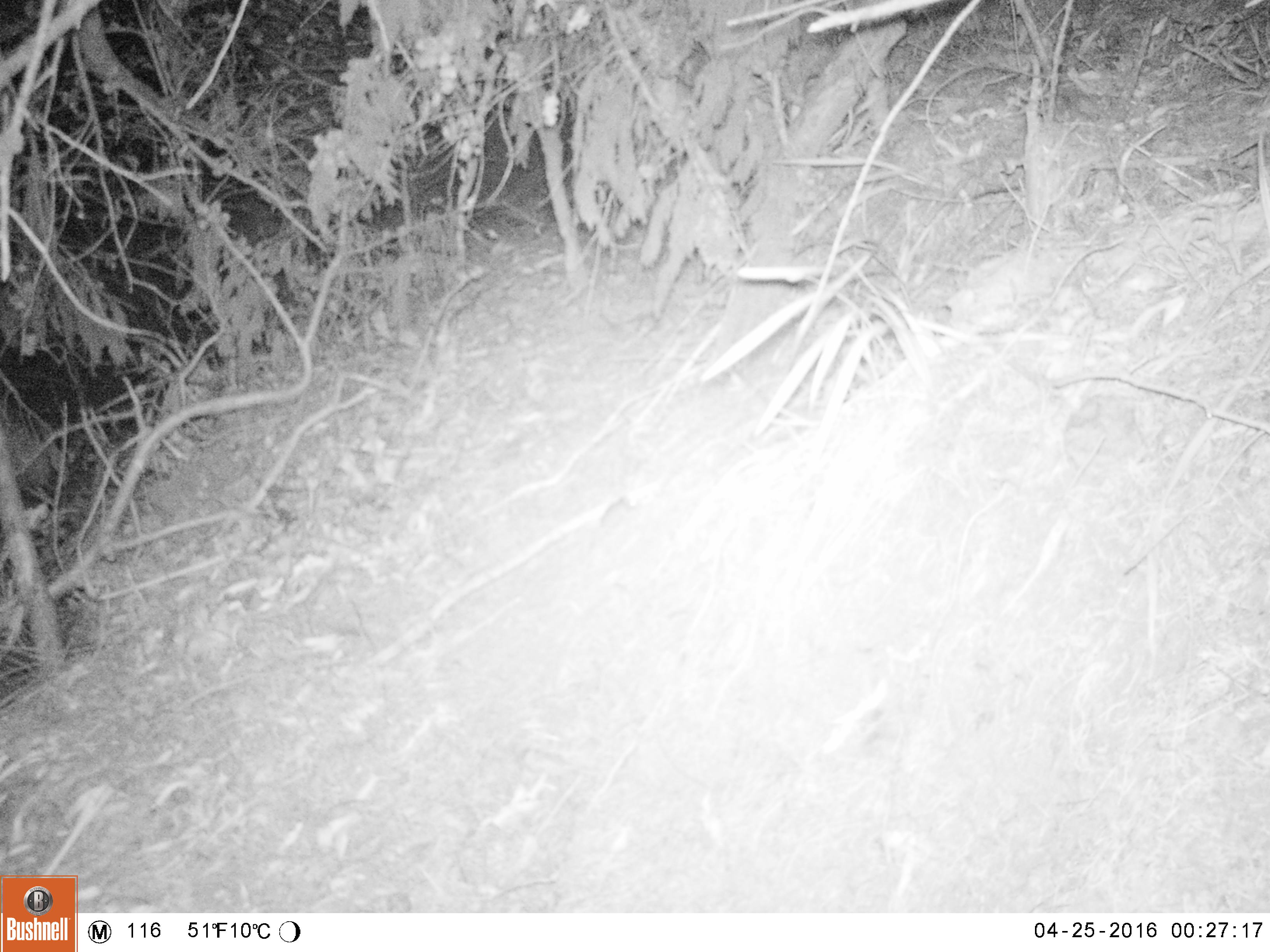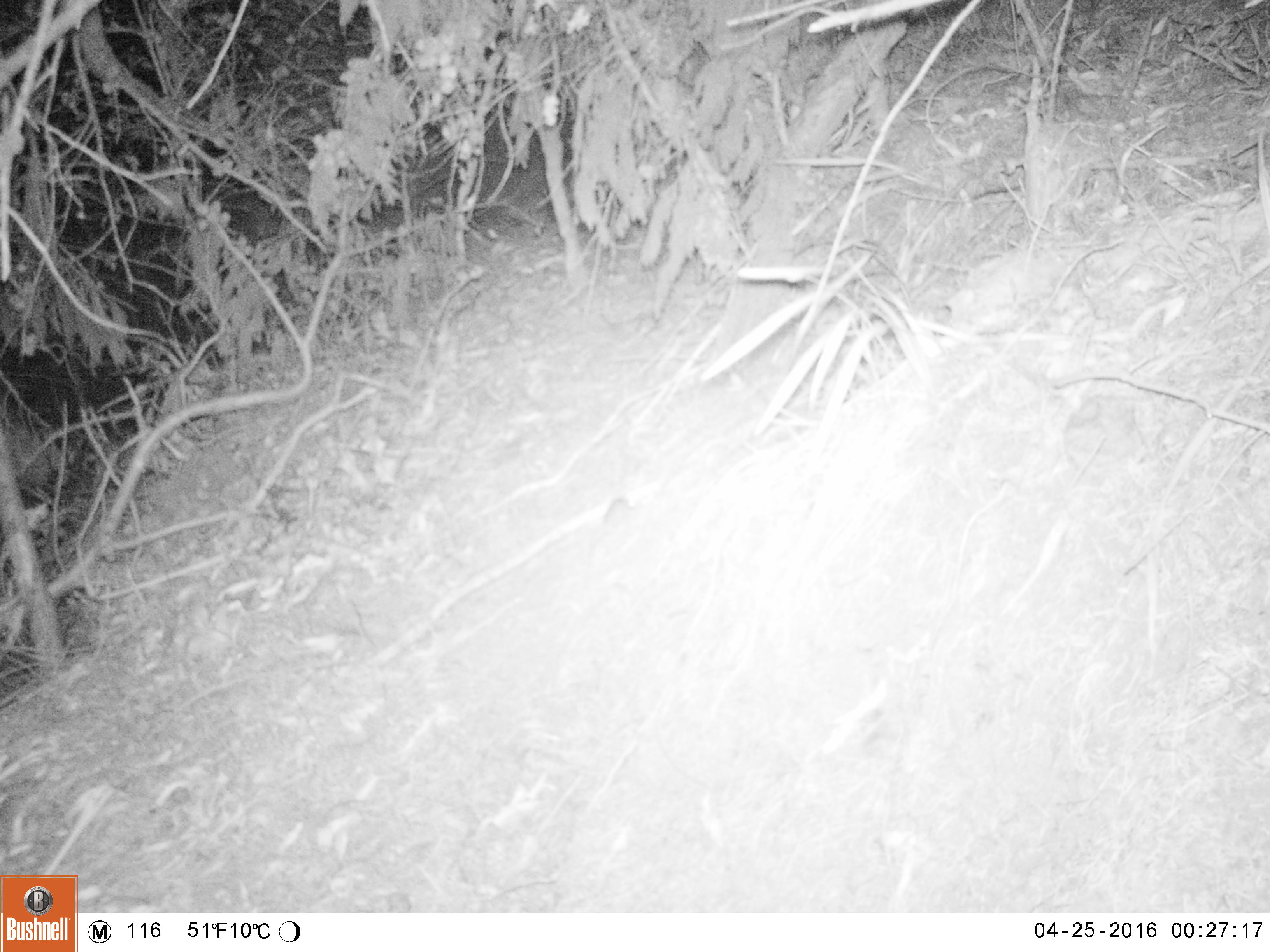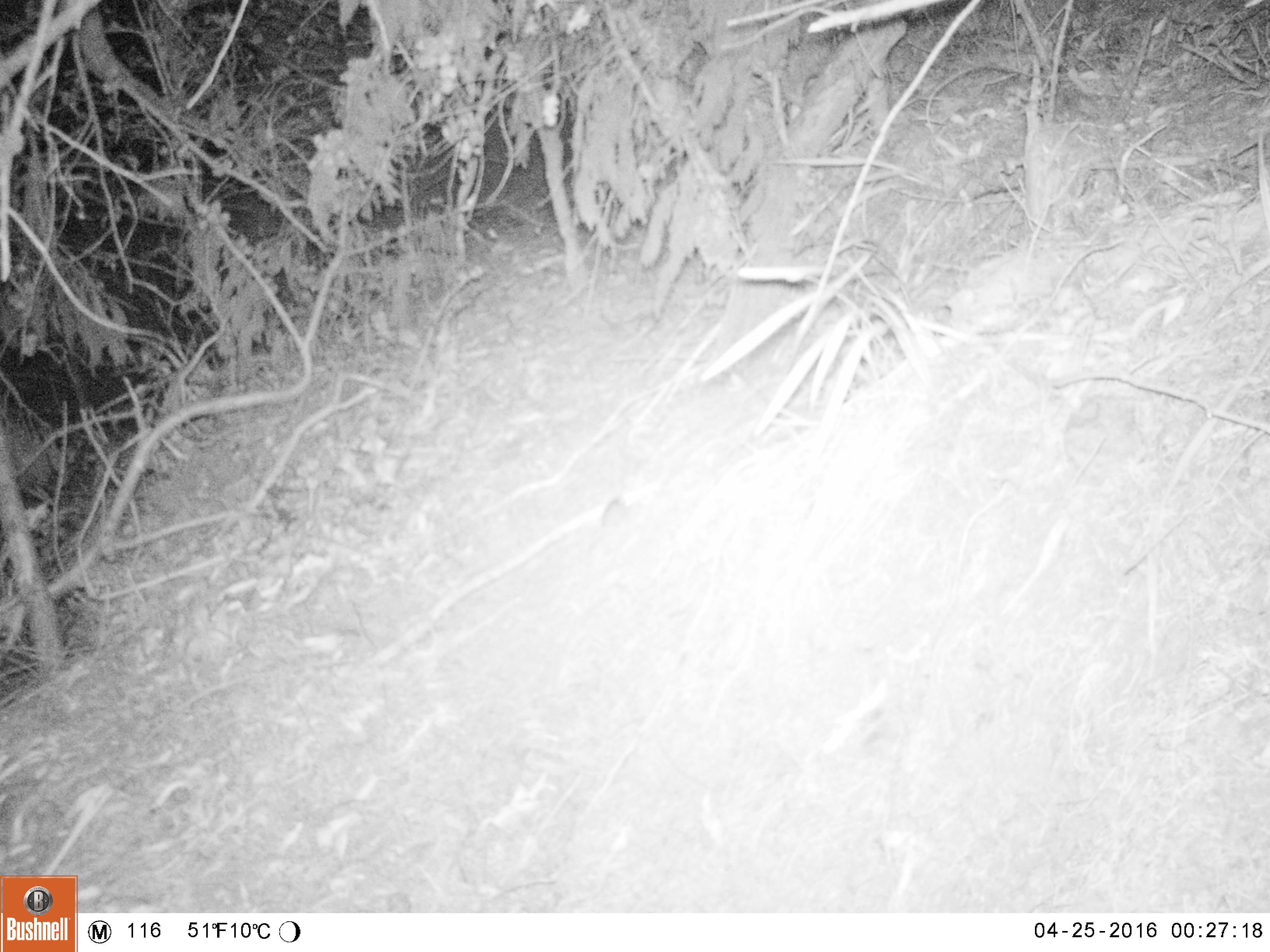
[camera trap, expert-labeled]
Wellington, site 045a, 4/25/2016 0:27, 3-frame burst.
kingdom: Animalia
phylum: Chordata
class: Mammalia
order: Rodentia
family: Muridae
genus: Mus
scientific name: Mus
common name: mouse